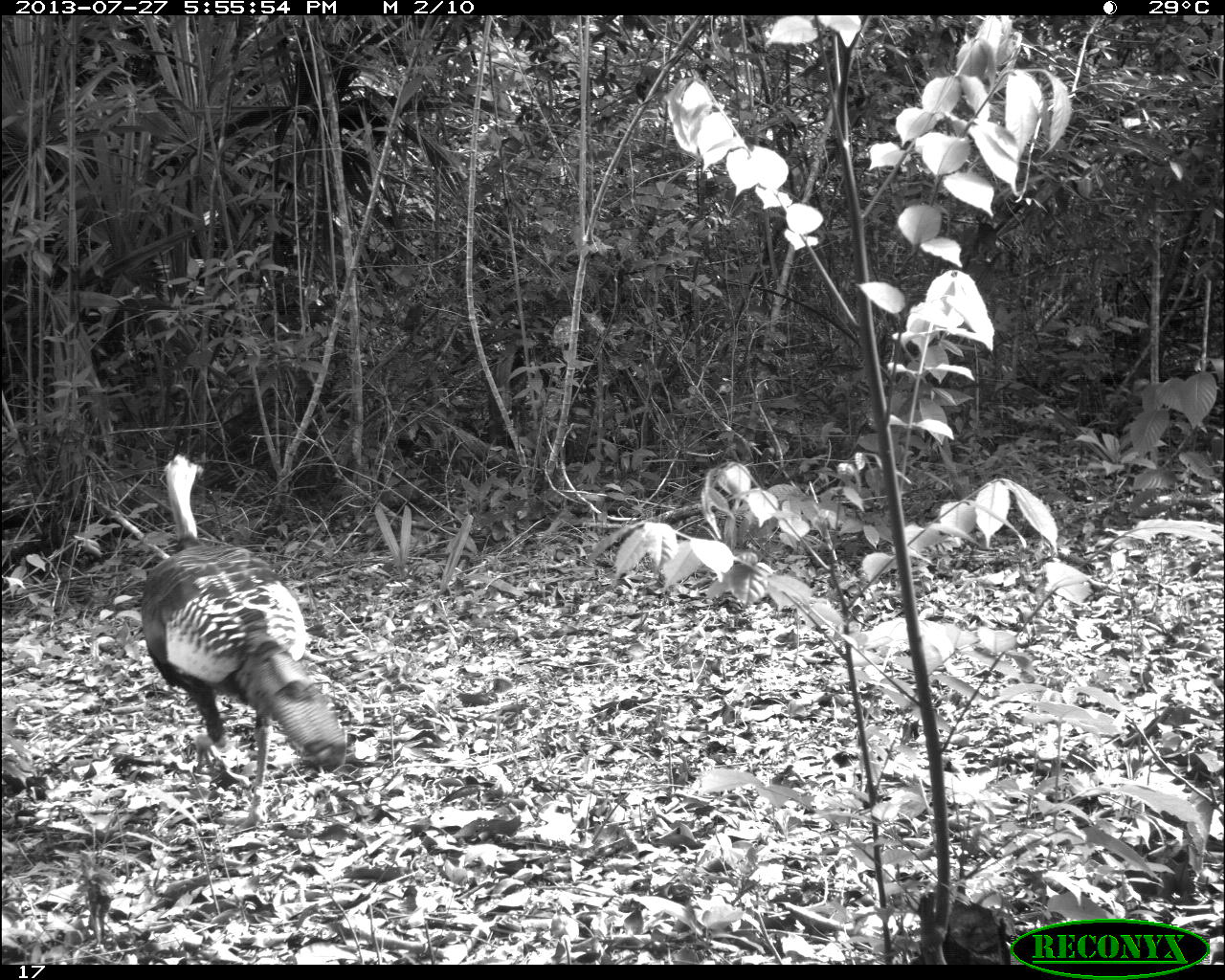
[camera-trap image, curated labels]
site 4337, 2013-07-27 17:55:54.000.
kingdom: Animalia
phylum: Chordata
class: Aves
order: Galliformes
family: Phasianidae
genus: Meleagris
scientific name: Meleagris ocellata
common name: ocellated turkey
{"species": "Meleagris ocellata (ocellated turkey)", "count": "1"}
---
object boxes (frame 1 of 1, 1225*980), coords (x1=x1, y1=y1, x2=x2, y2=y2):
meleagris ocellata: (x1=139, y1=452, x2=345, y2=827)